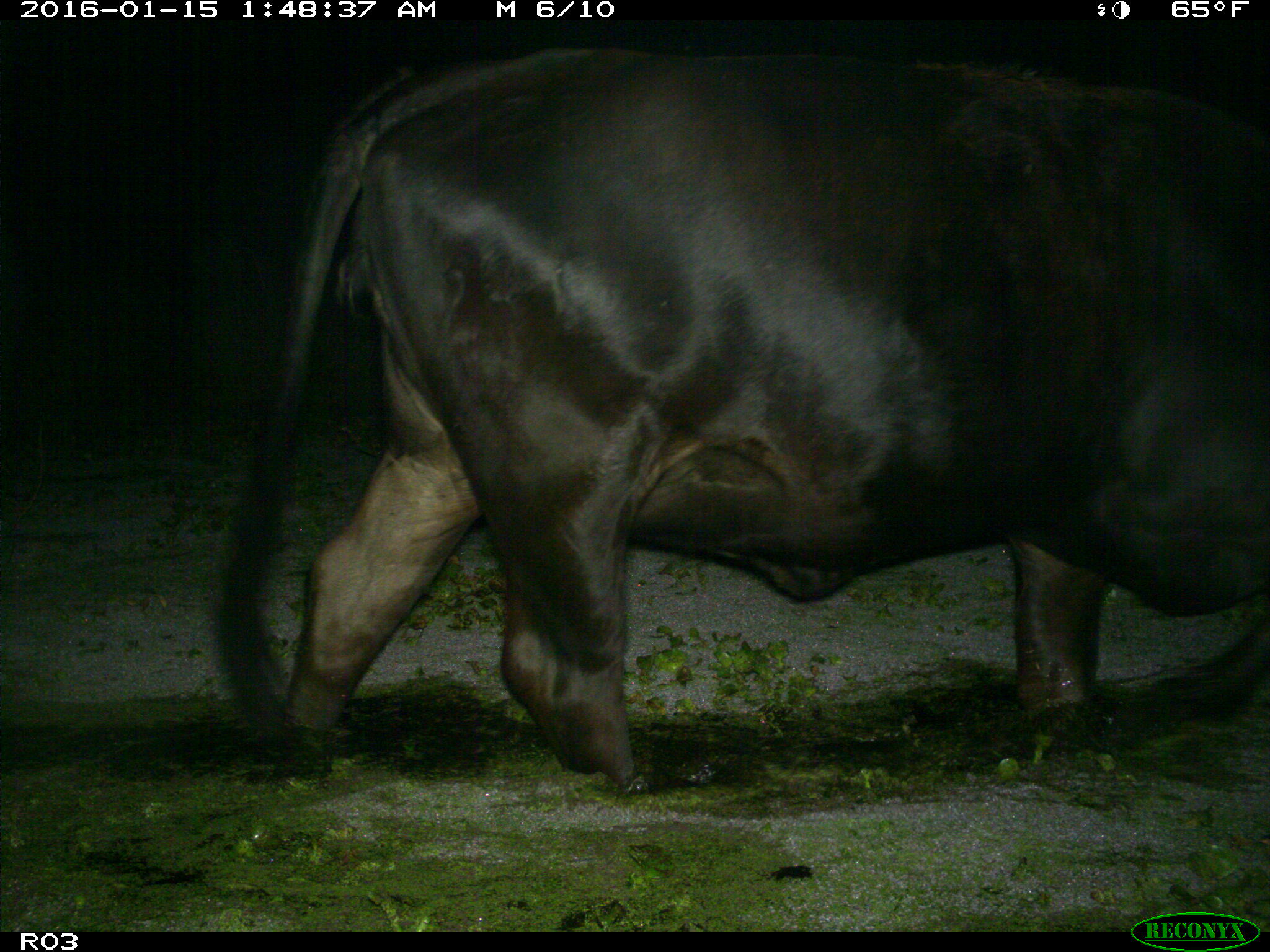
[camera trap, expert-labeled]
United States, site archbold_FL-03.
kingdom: Animalia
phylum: Chordata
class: Mammalia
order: Artiodactyla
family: Bovidae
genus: Bos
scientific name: Bos taurus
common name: domestic cow